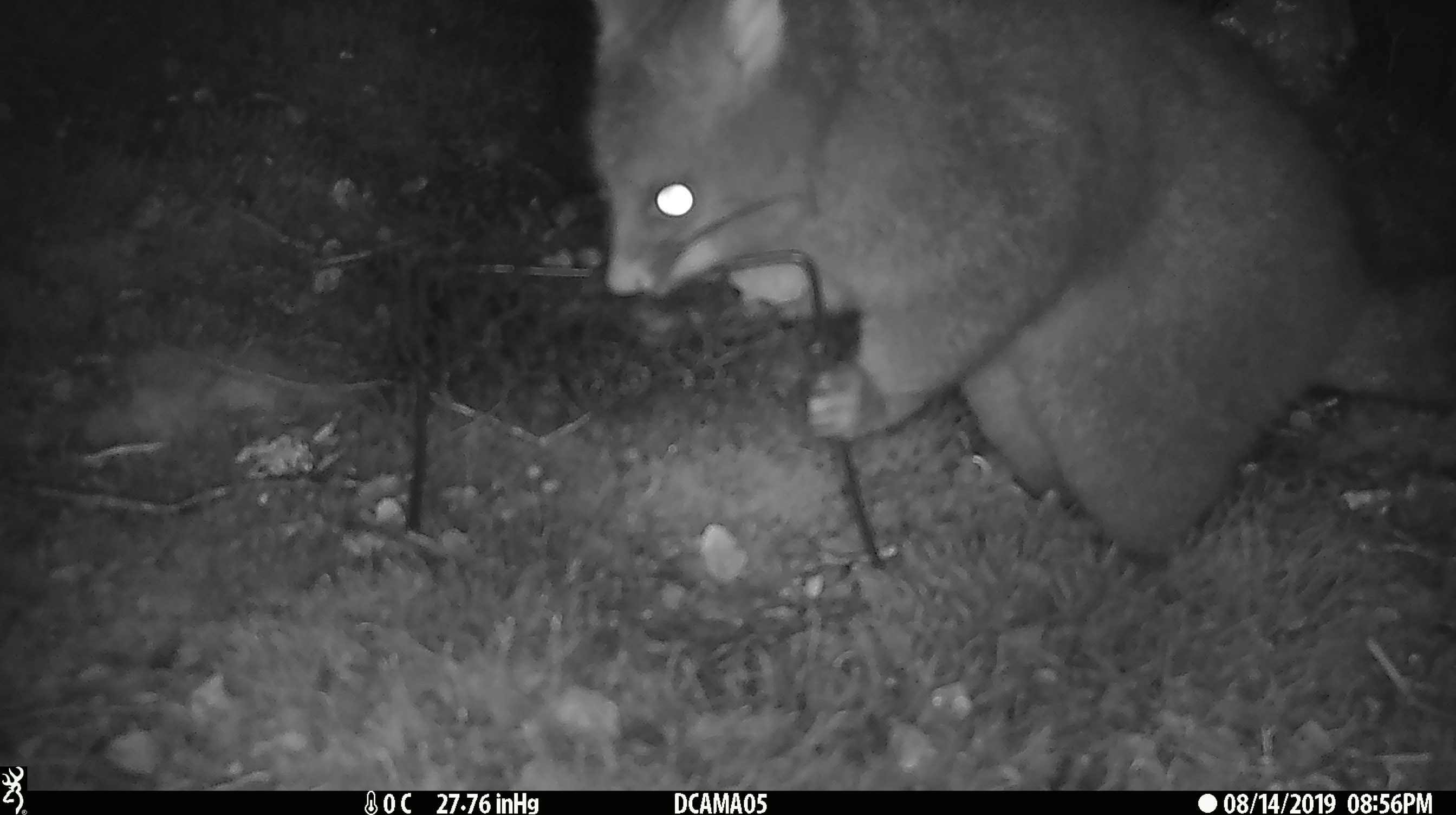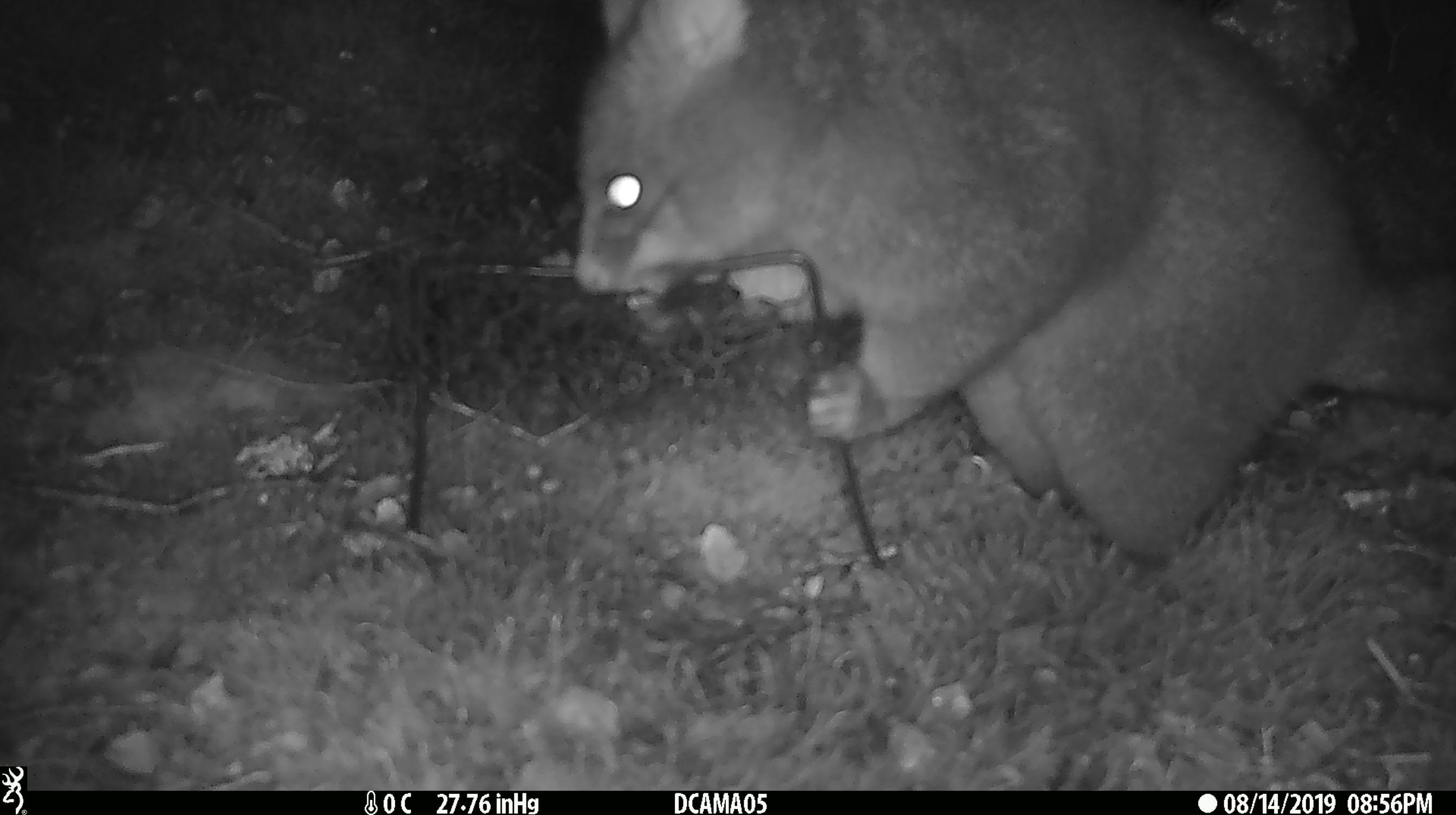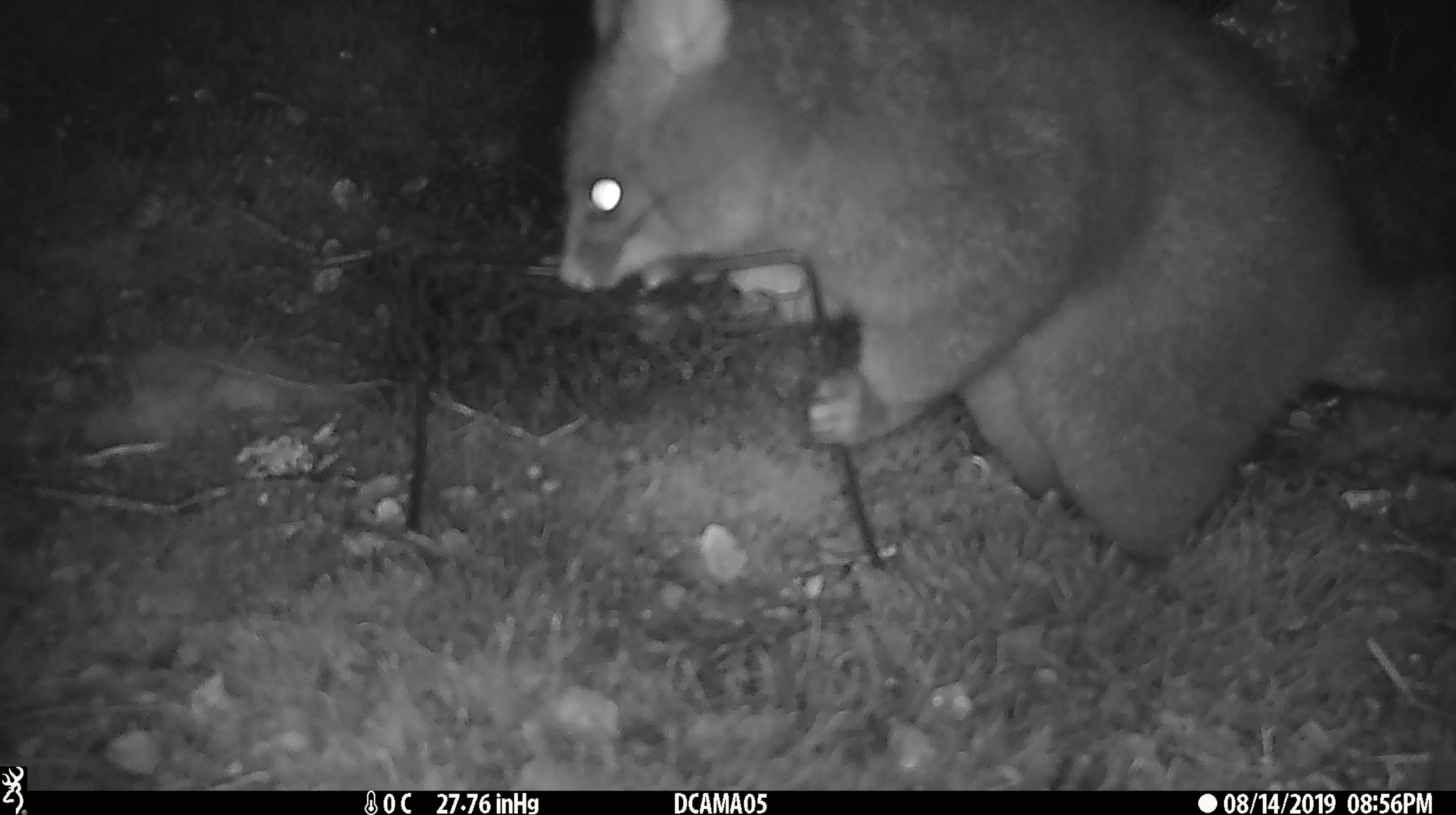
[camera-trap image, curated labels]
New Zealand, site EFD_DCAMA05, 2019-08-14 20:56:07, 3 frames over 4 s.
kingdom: Animalia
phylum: Chordata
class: Mammalia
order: Diprotodontia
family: Phalangeridae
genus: Trichosurus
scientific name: Trichosurus vulpecula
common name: common brushtail possum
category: possum